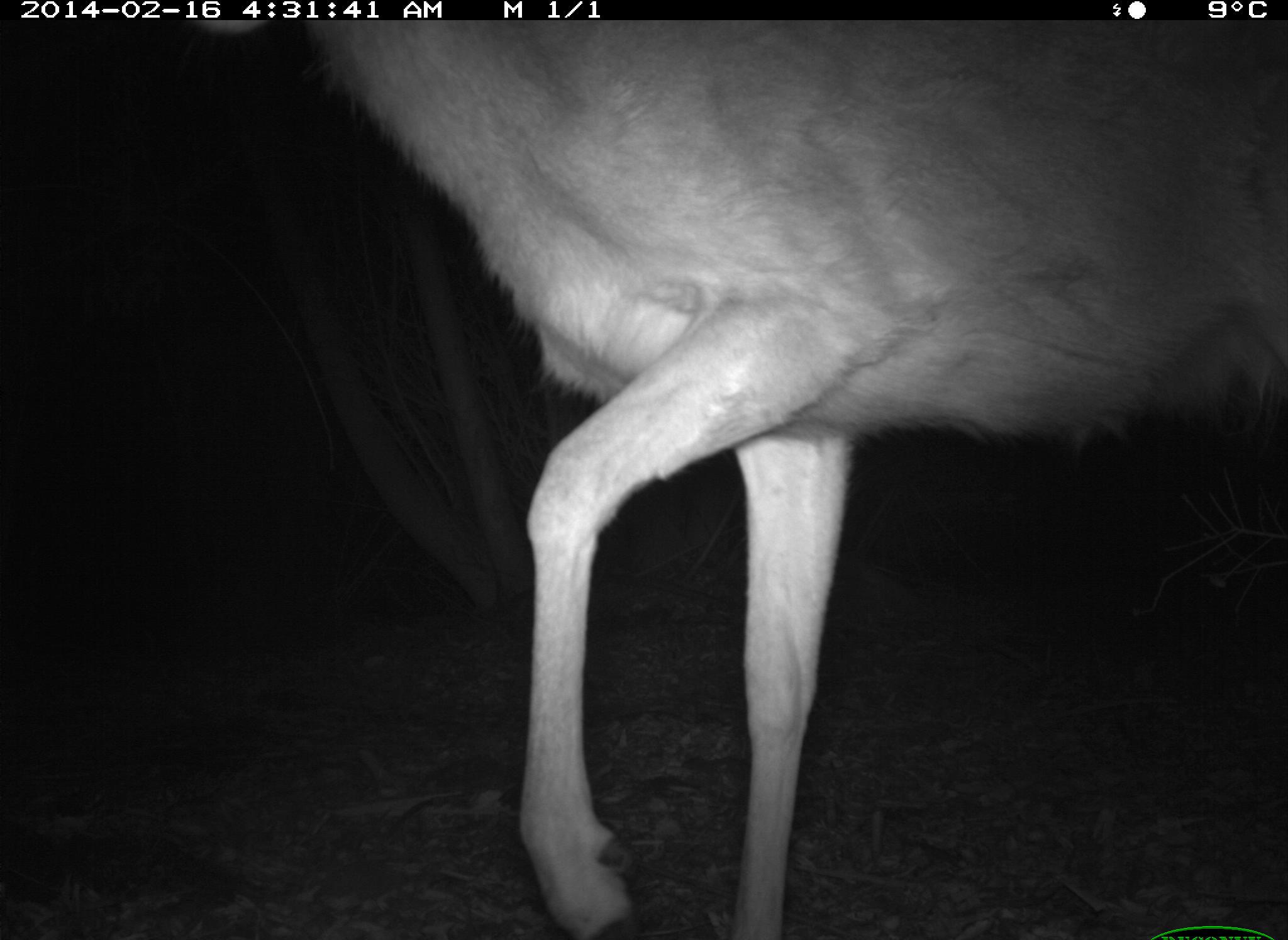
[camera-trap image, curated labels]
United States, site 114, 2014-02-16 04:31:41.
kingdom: Animalia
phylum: Chordata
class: Mammalia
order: Artiodactyla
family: Cervidae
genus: Odocoileus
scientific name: Odocoileus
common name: deer